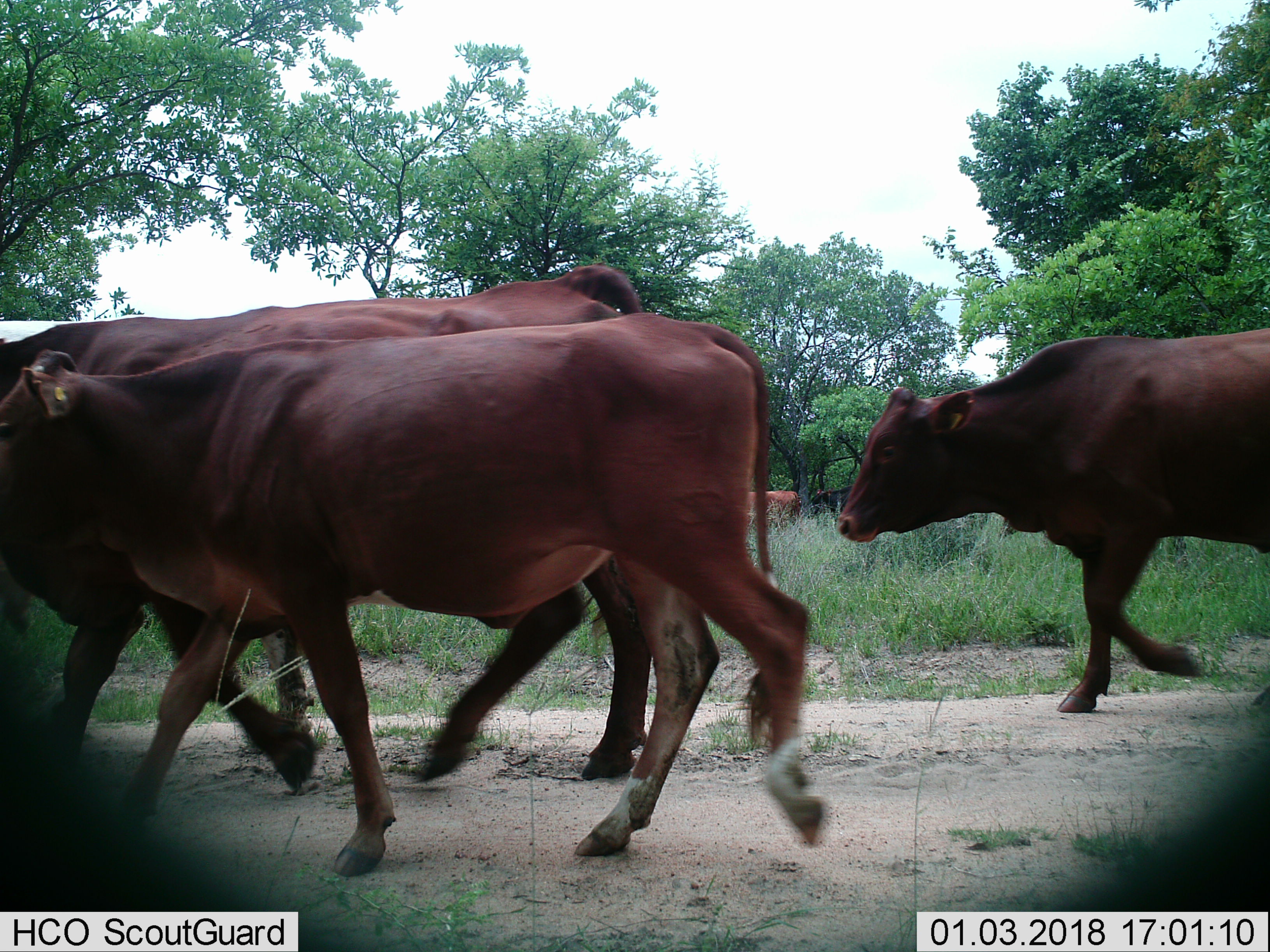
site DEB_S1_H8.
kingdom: Animalia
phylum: Chordata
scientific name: Vertebrata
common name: domestic animal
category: domesticanimal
Domesticanimal (domestic animal) (Vertebrata), count 5. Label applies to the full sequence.